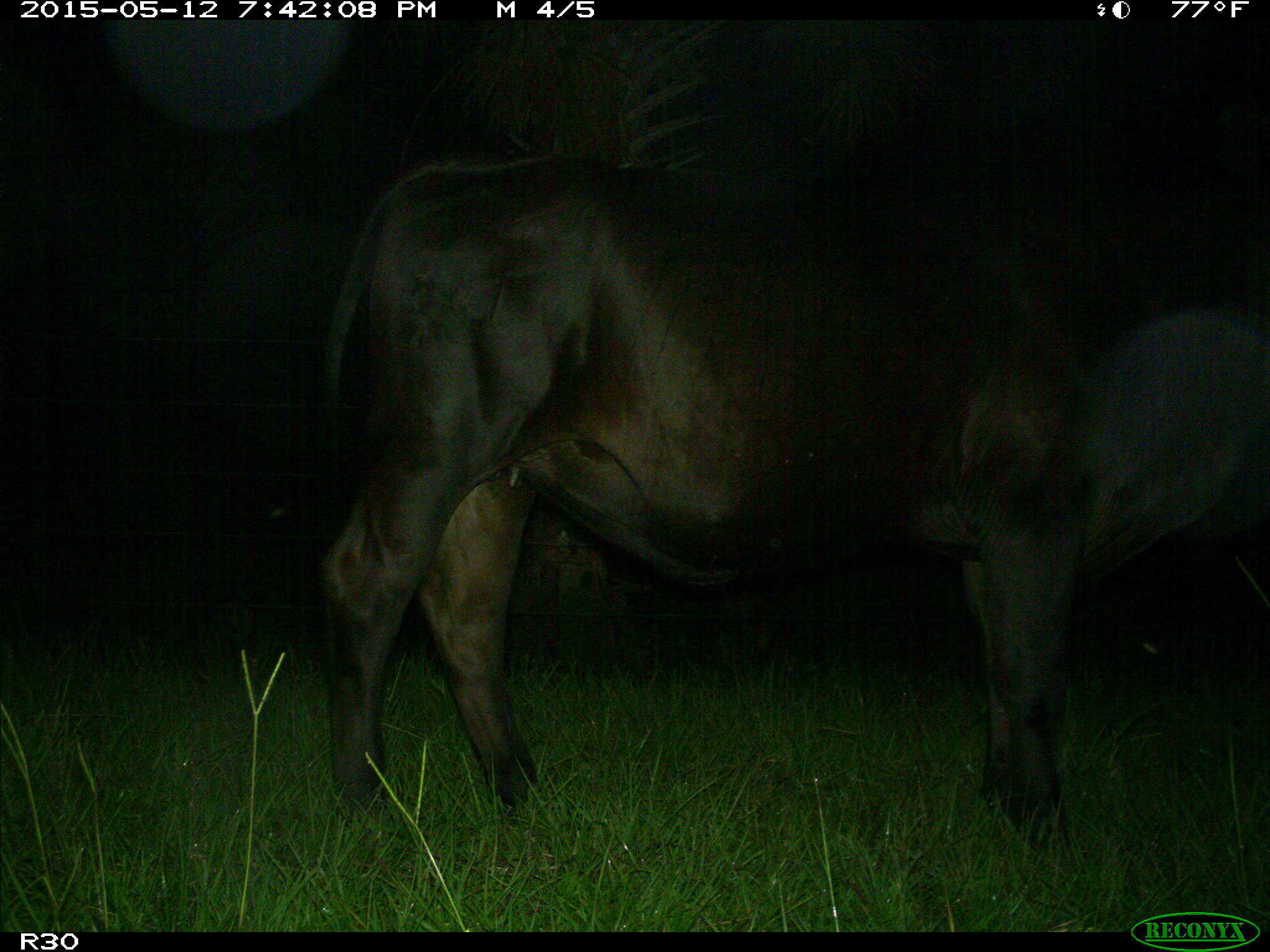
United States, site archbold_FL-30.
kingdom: Animalia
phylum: Chordata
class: Mammalia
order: Artiodactyla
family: Bovidae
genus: Bos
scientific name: Bos taurus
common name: domestic cow